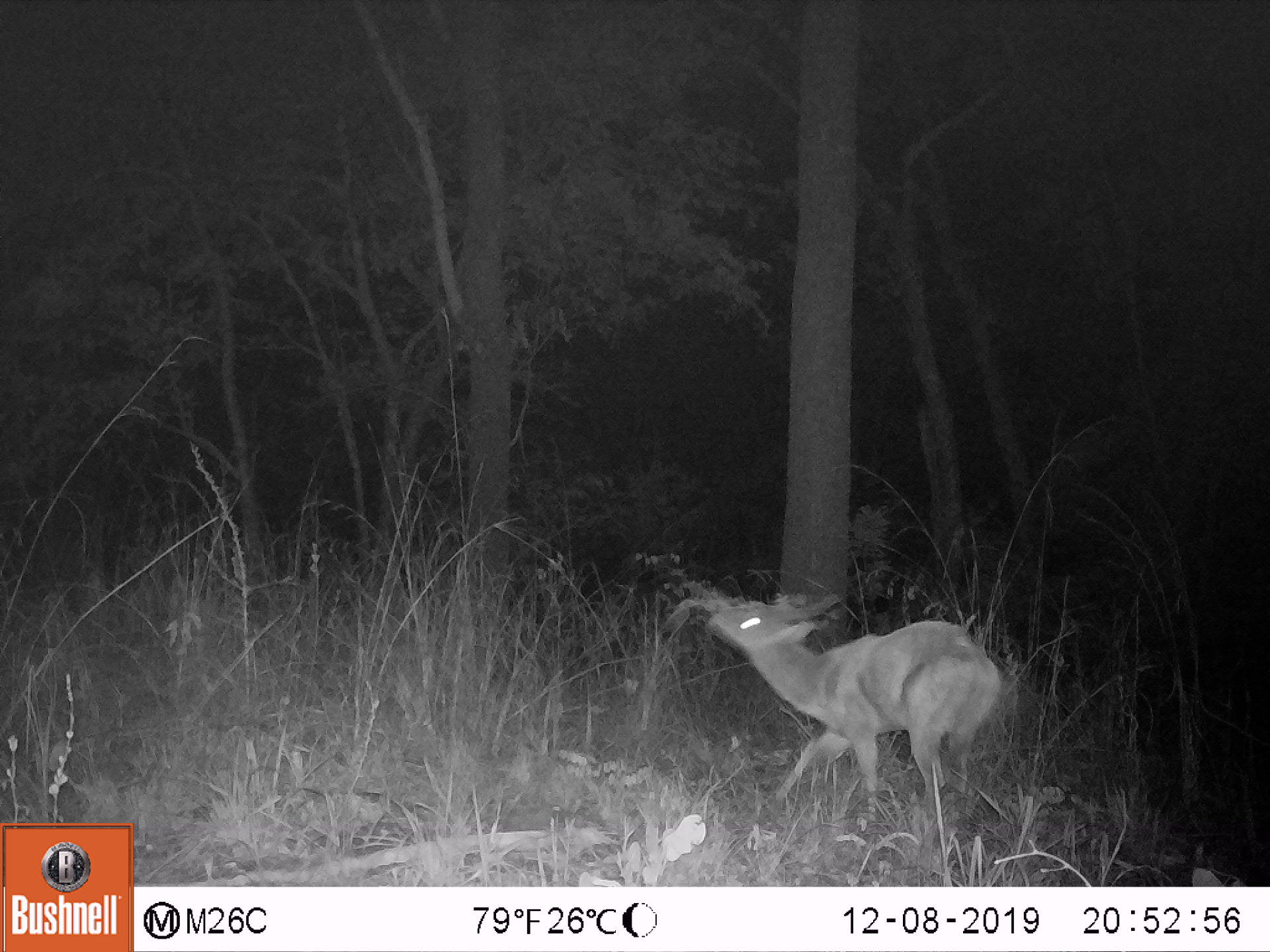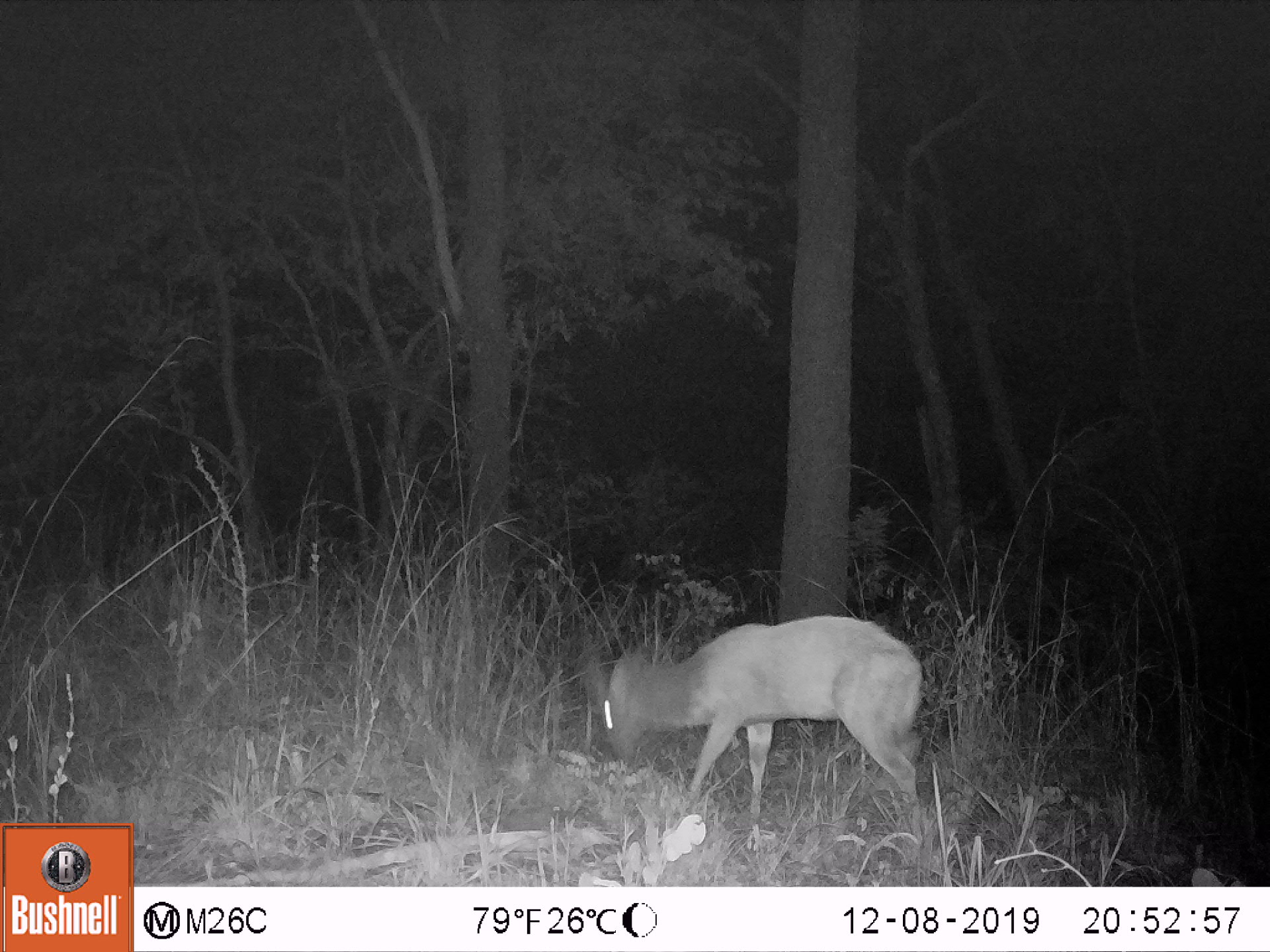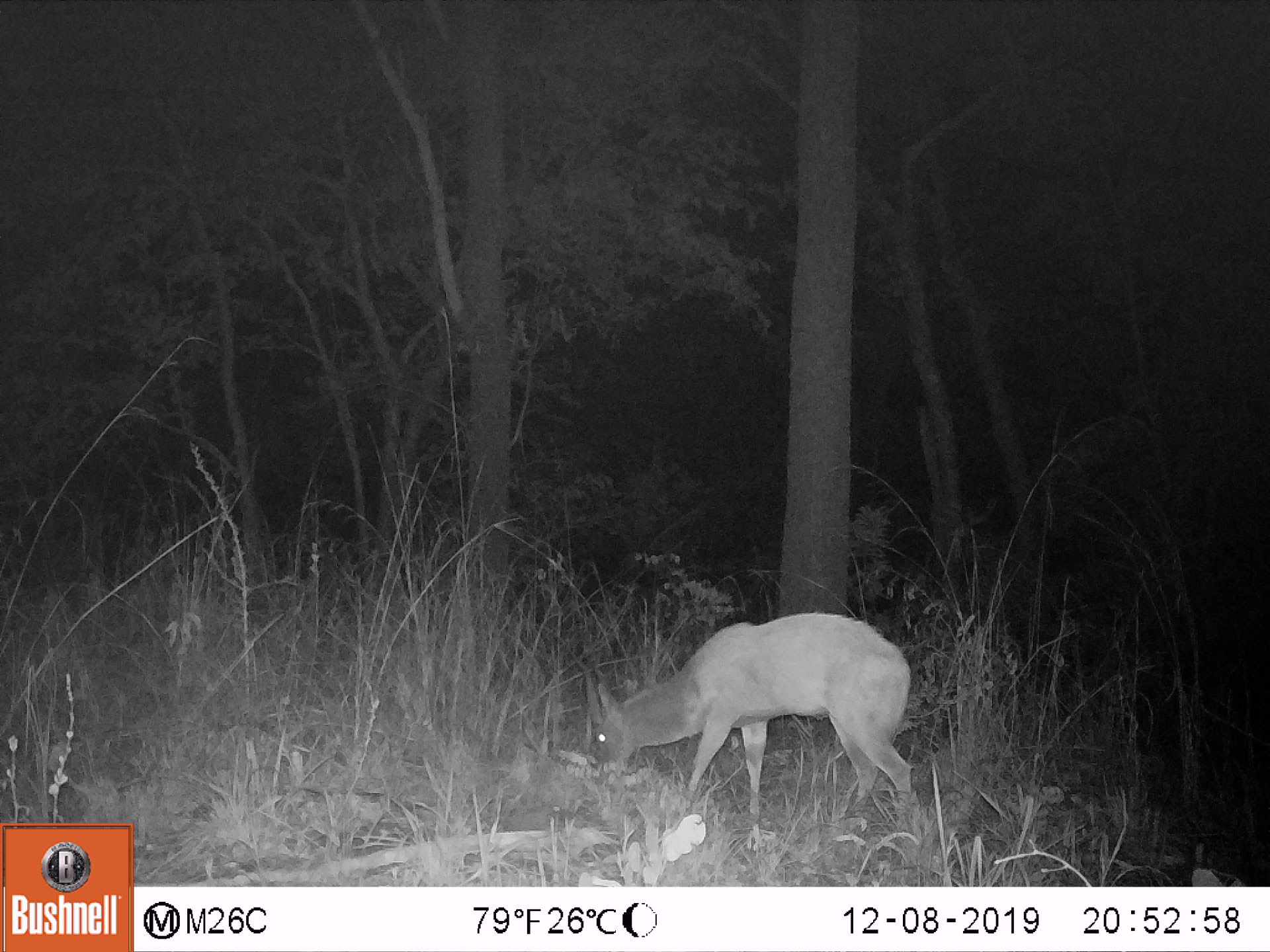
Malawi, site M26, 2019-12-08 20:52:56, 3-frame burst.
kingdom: Animalia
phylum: Chordata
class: Mammalia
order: Artiodactyla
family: Bovidae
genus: Tragelaphus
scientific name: Tragelaphus sylvaticus sylvaticus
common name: cape bushbuck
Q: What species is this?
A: Cape bushbuck (Tragelaphus sylvaticus sylvaticus).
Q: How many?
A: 1.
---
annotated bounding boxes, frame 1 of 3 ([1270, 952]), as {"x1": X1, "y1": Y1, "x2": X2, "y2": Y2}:
cape bushbuck: {"x1": 702, "y1": 583, "x2": 1000, "y2": 827}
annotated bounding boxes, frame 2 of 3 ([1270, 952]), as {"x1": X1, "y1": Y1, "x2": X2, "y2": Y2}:
cape bushbuck: {"x1": 573, "y1": 611, "x2": 935, "y2": 826}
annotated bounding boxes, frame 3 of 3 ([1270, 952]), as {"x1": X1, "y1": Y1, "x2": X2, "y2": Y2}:
cape bushbuck: {"x1": 576, "y1": 608, "x2": 925, "y2": 832}